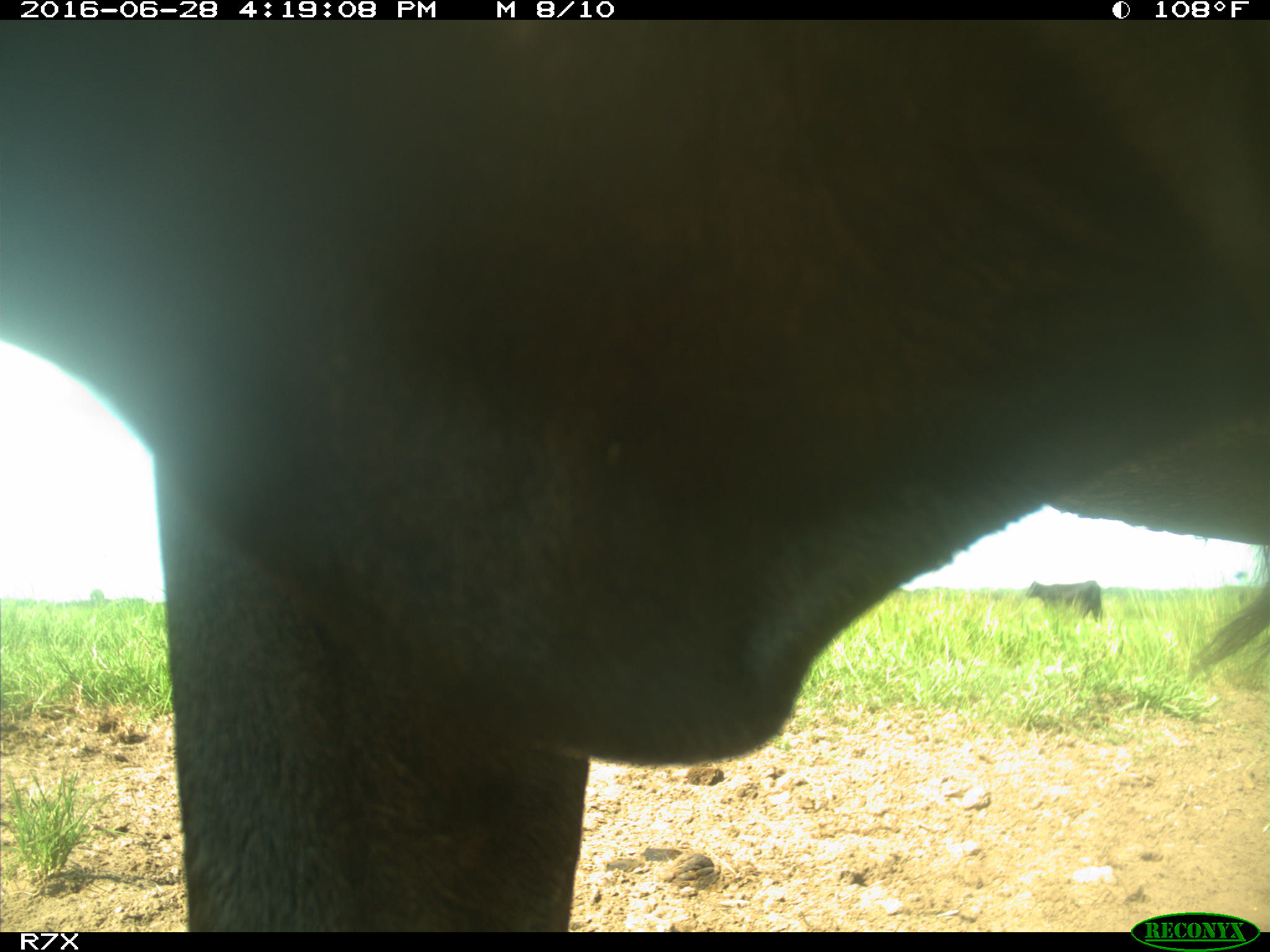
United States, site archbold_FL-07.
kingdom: Animalia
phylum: Chordata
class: Mammalia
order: Artiodactyla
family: Bovidae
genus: Bos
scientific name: Bos taurus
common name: domestic cow